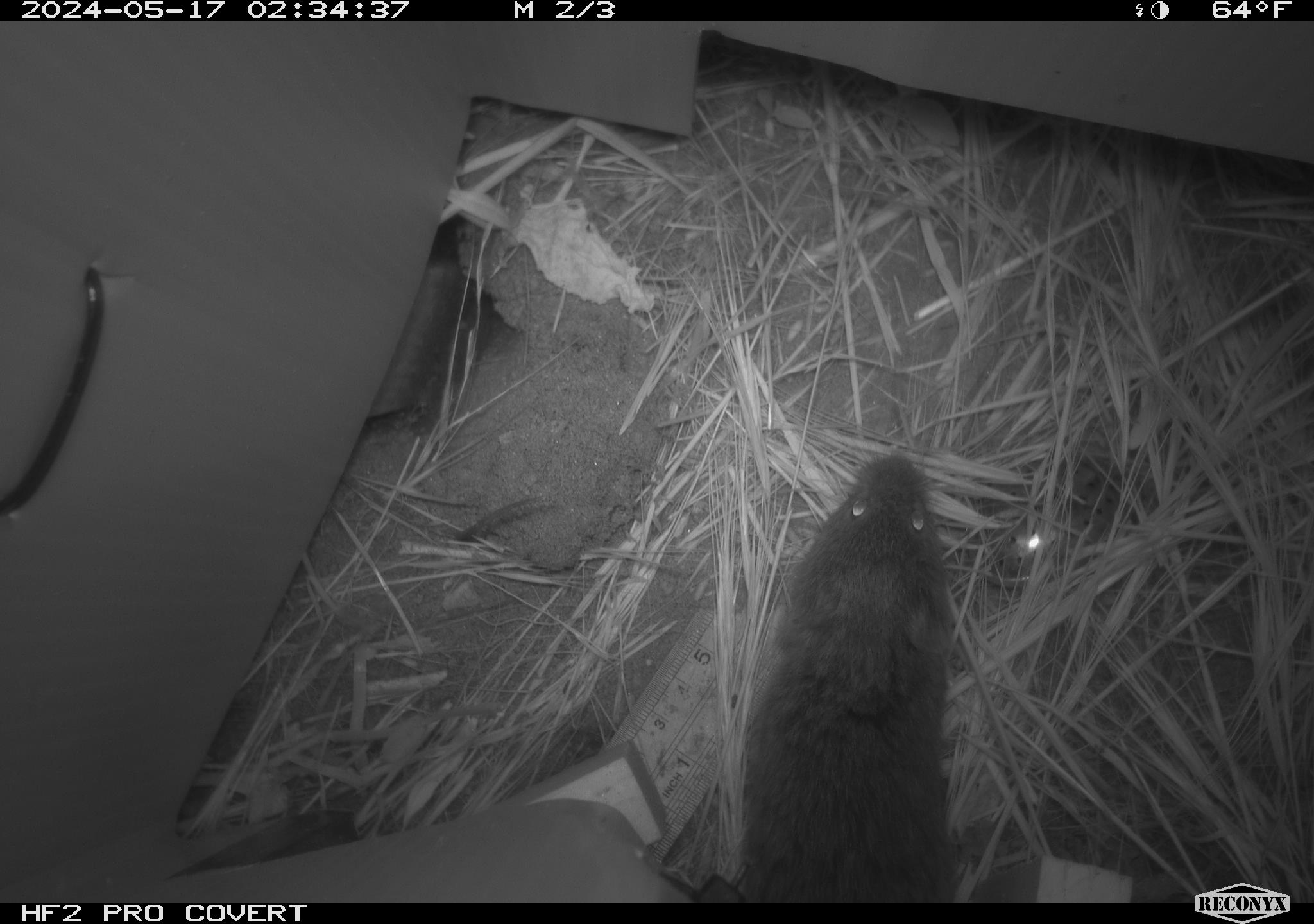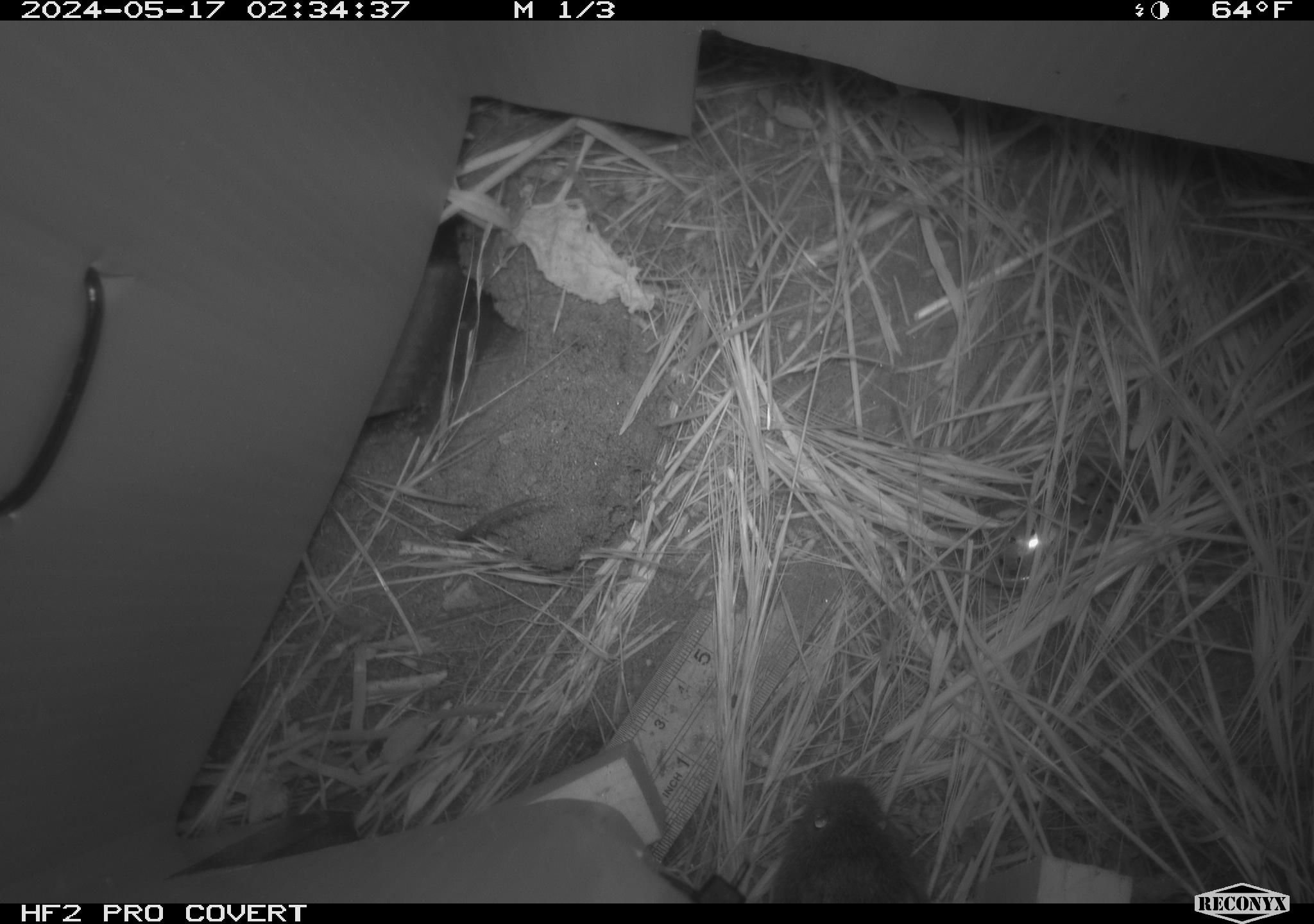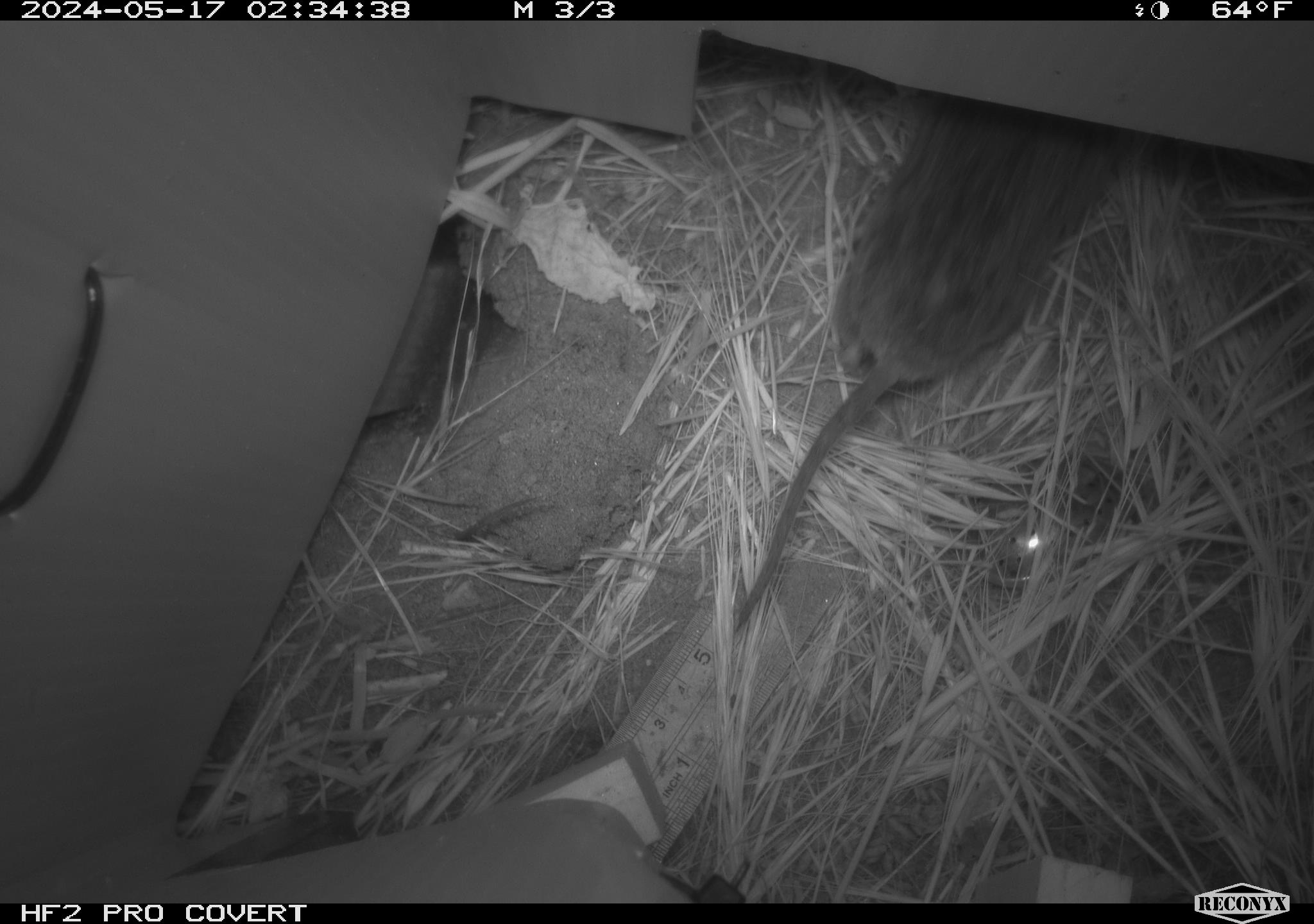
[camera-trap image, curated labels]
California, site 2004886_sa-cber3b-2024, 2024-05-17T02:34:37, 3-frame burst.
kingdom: Animalia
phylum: Chordata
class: Mammalia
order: Rodentia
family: Cricetidae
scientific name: Arvicolinae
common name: voles, lemmings, and muskrats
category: arvicolinae subfamily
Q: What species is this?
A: Arvicolinae subfamily (voles, lemmings, and muskrats) (Arvicolinae).